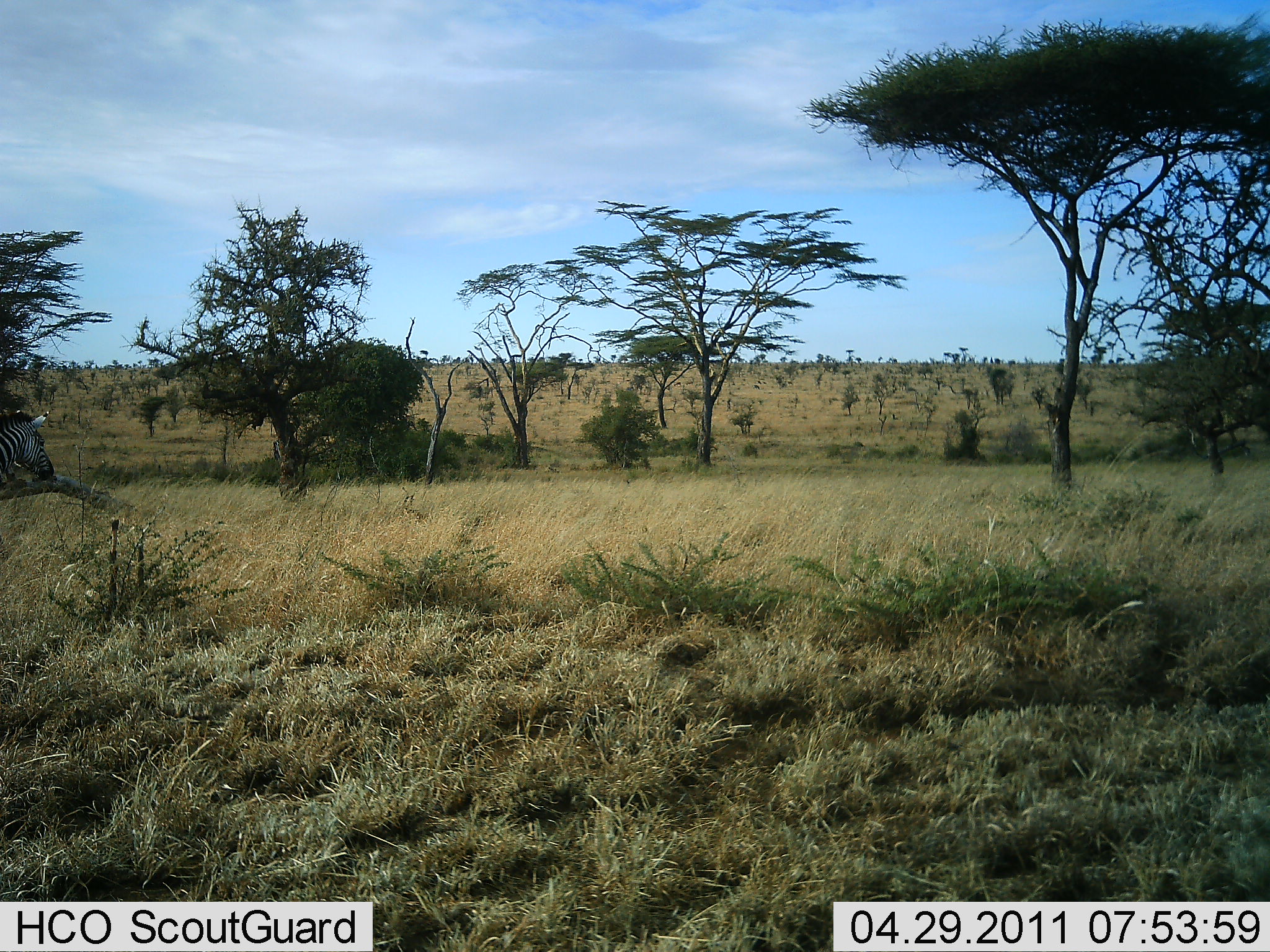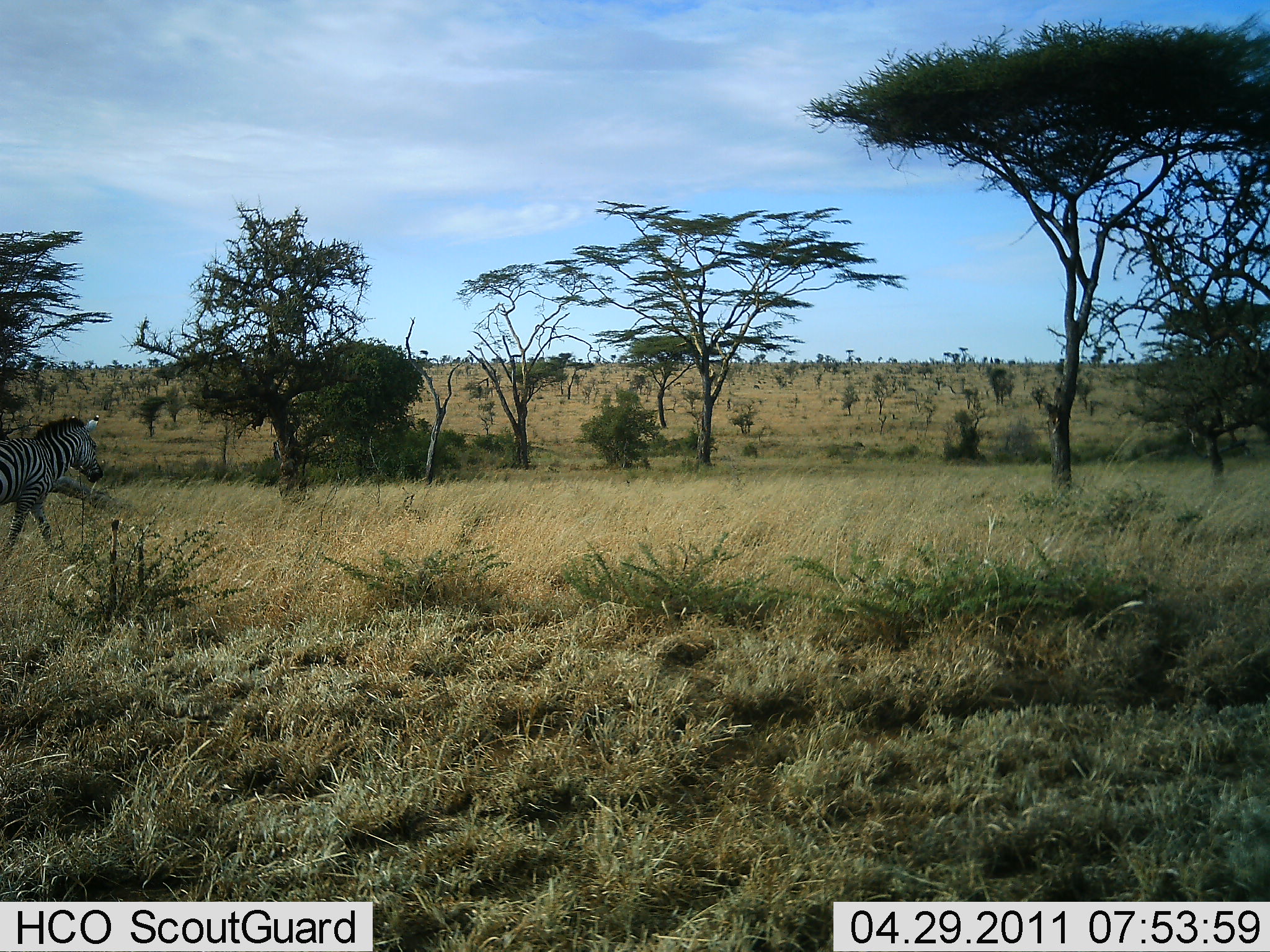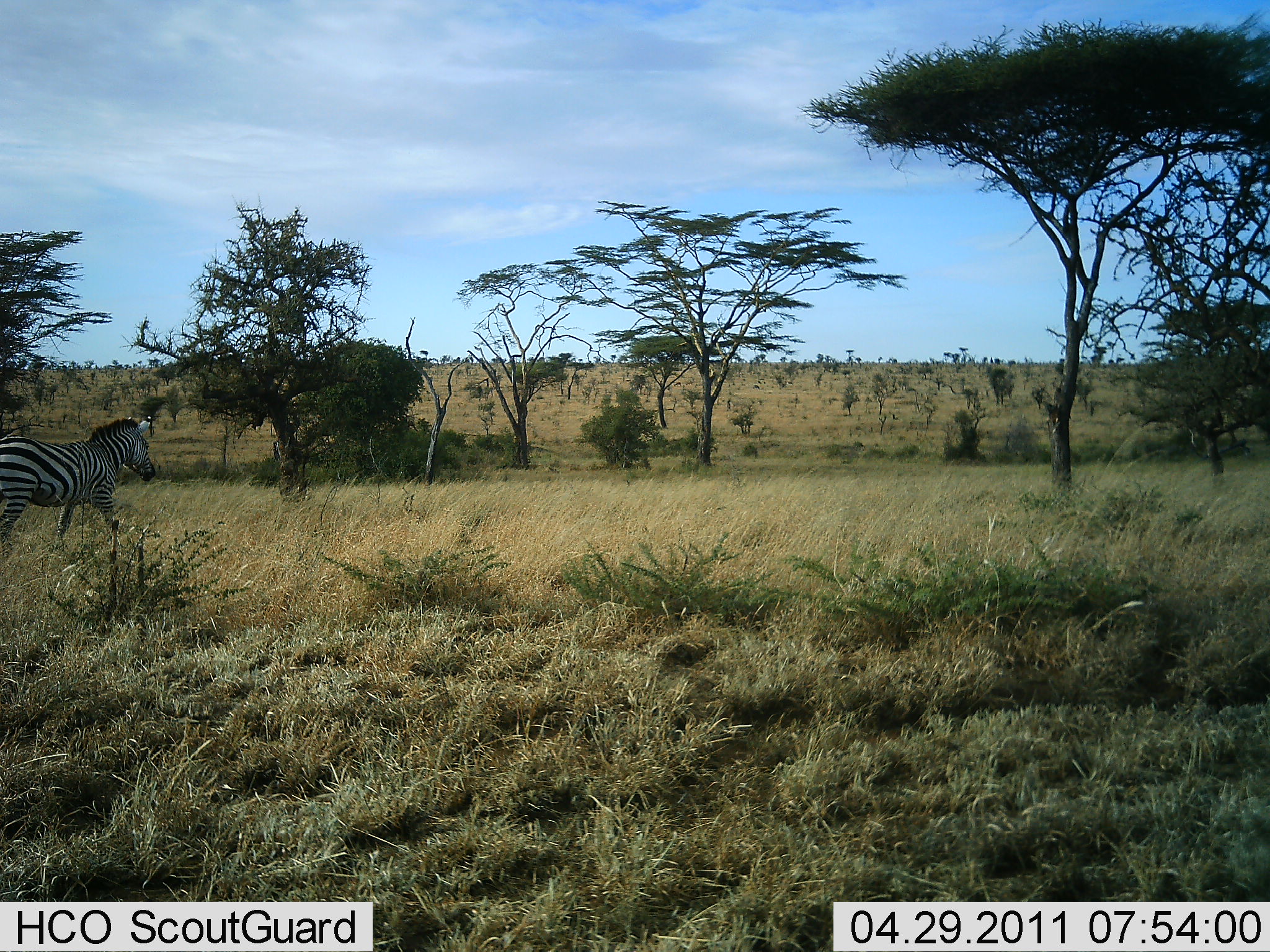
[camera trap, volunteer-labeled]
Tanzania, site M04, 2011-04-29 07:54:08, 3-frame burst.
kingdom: Animalia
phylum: Chordata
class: Mammalia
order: Perissodactyla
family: Equidae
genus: Equus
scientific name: Equus quagga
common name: plains zebra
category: zebra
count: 1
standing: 0%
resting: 0%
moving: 100%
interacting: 0%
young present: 0%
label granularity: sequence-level